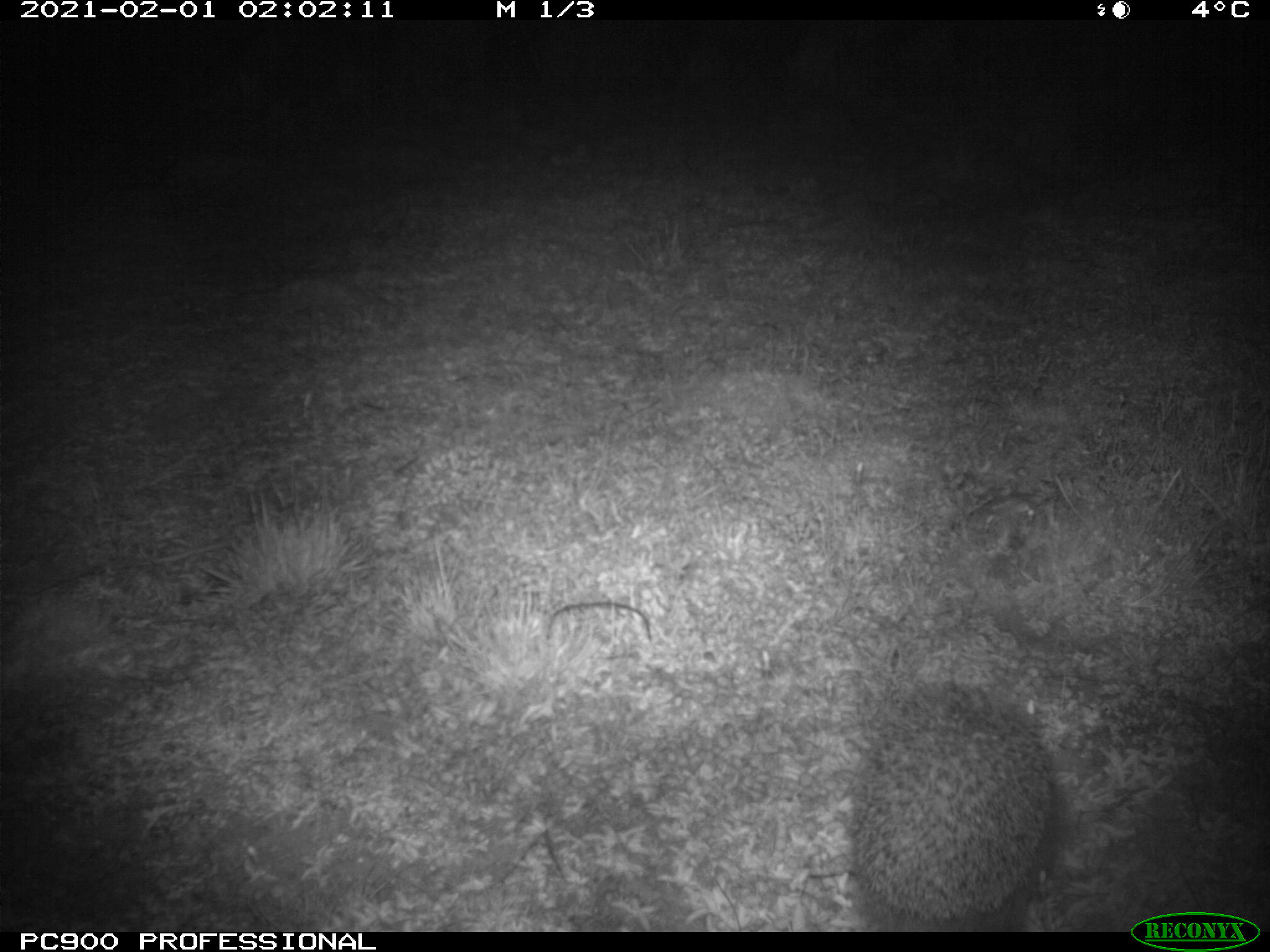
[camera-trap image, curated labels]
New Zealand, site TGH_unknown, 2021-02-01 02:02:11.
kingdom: Animalia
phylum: Chordata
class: Mammalia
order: Eulipotyphla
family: Erinaceidae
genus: Erinaceus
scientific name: Erinaceus europaeus europaeus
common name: european hedgehog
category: hedgehog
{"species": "hedgehog (european hedgehog) (Erinaceus europaeus europaeus)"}